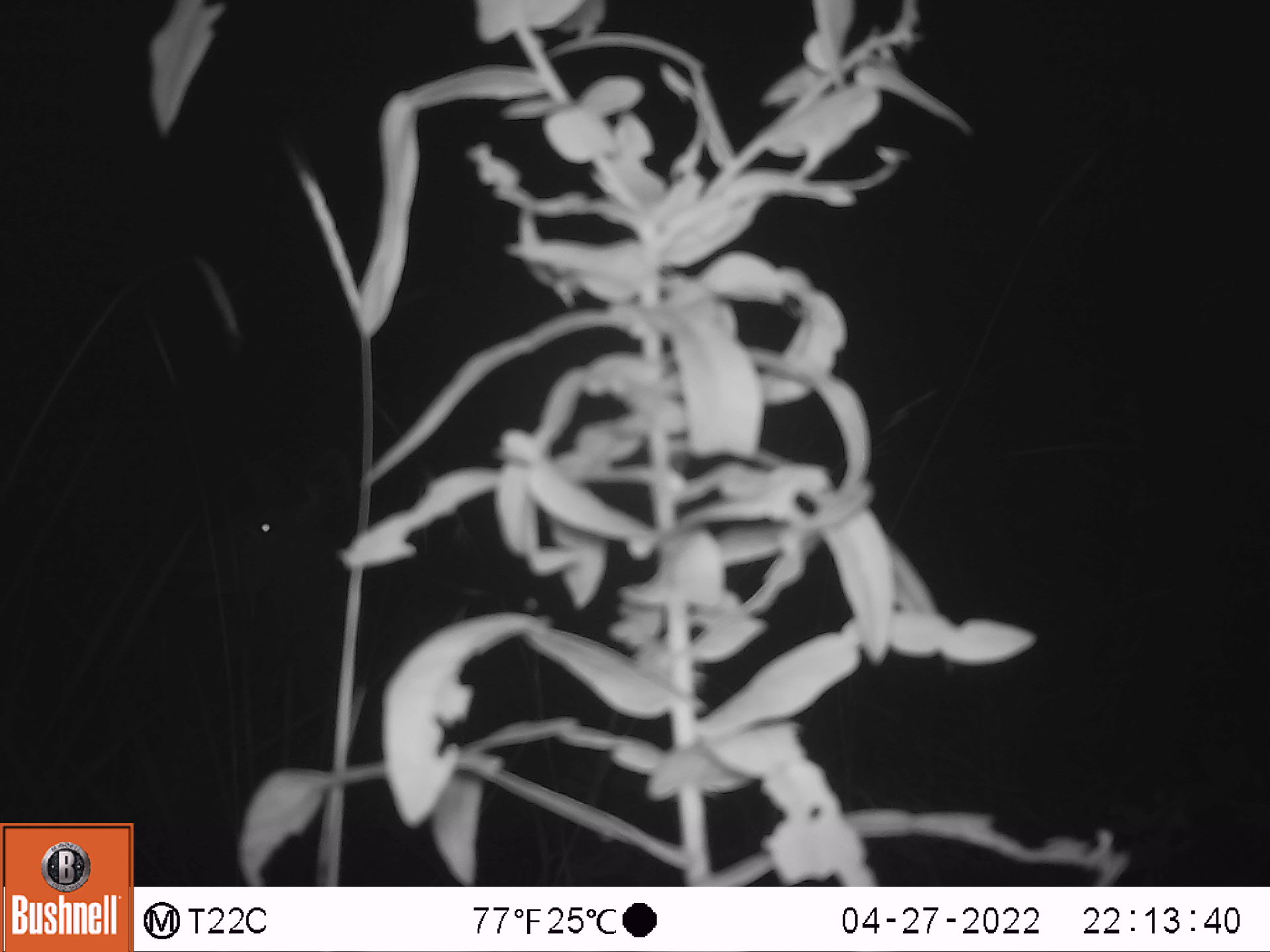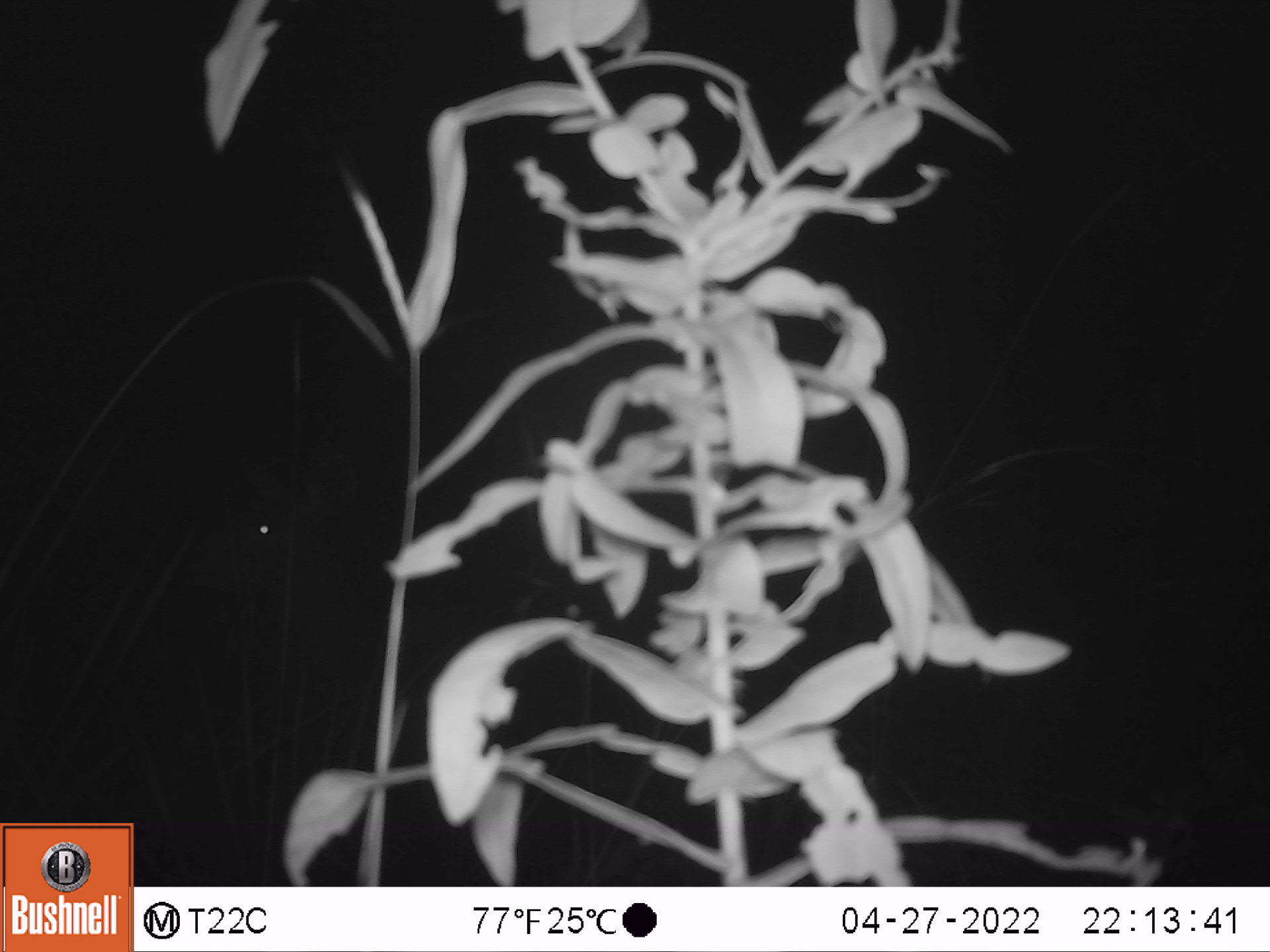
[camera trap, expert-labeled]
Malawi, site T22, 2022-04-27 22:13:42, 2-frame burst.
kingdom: Animalia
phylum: Chordata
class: Mammalia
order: Artiodactyla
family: Bovidae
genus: Tragelaphus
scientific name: Tragelaphus strepsiceros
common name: greater kudu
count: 1